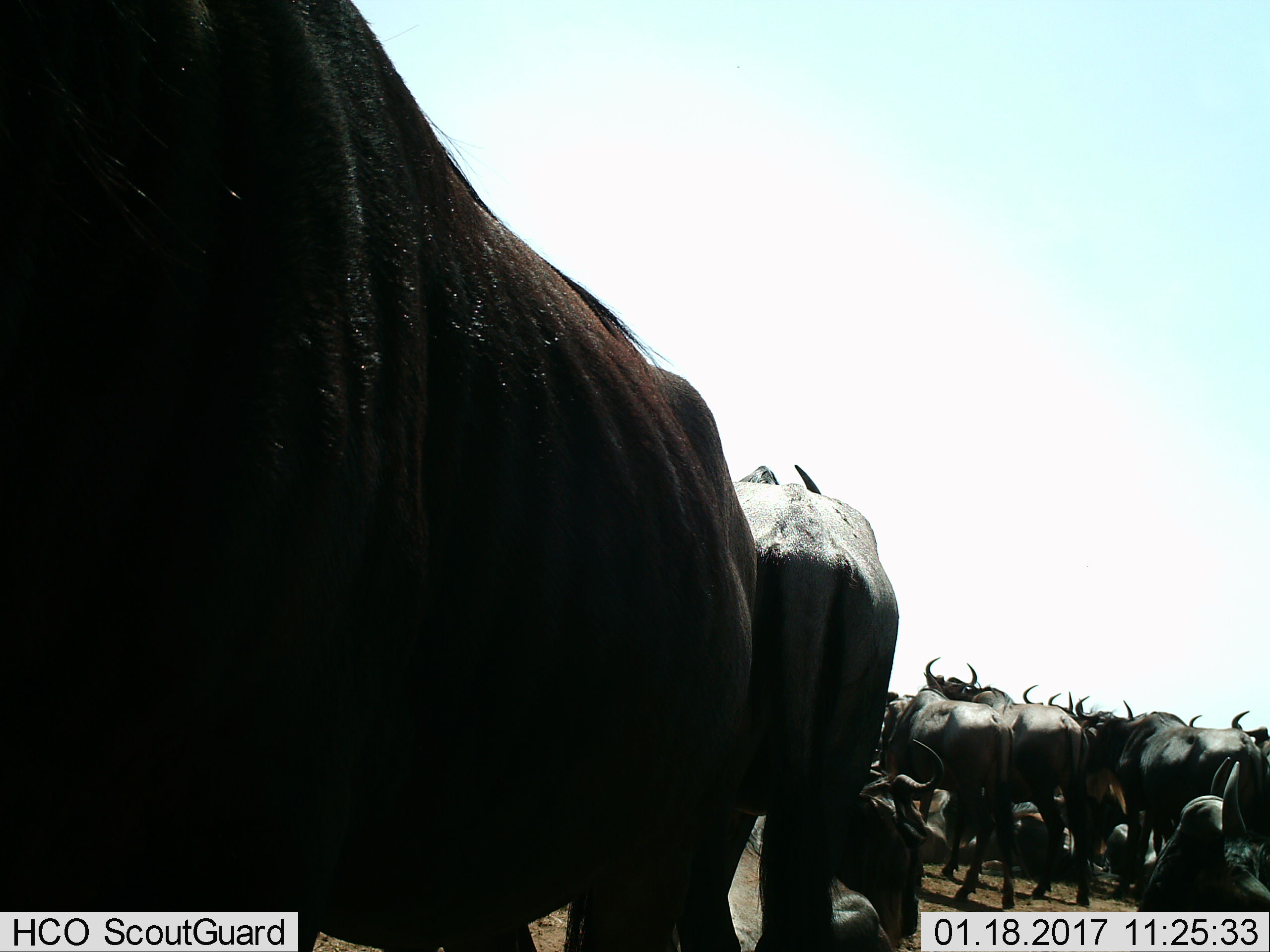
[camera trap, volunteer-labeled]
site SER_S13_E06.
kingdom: Animalia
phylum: Chordata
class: Mammalia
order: Artiodactyla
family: Bovidae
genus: Connochaetes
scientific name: Connochaetes taurinus taurinus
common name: blue wildebeest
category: wildebeestblue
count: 11-50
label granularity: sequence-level